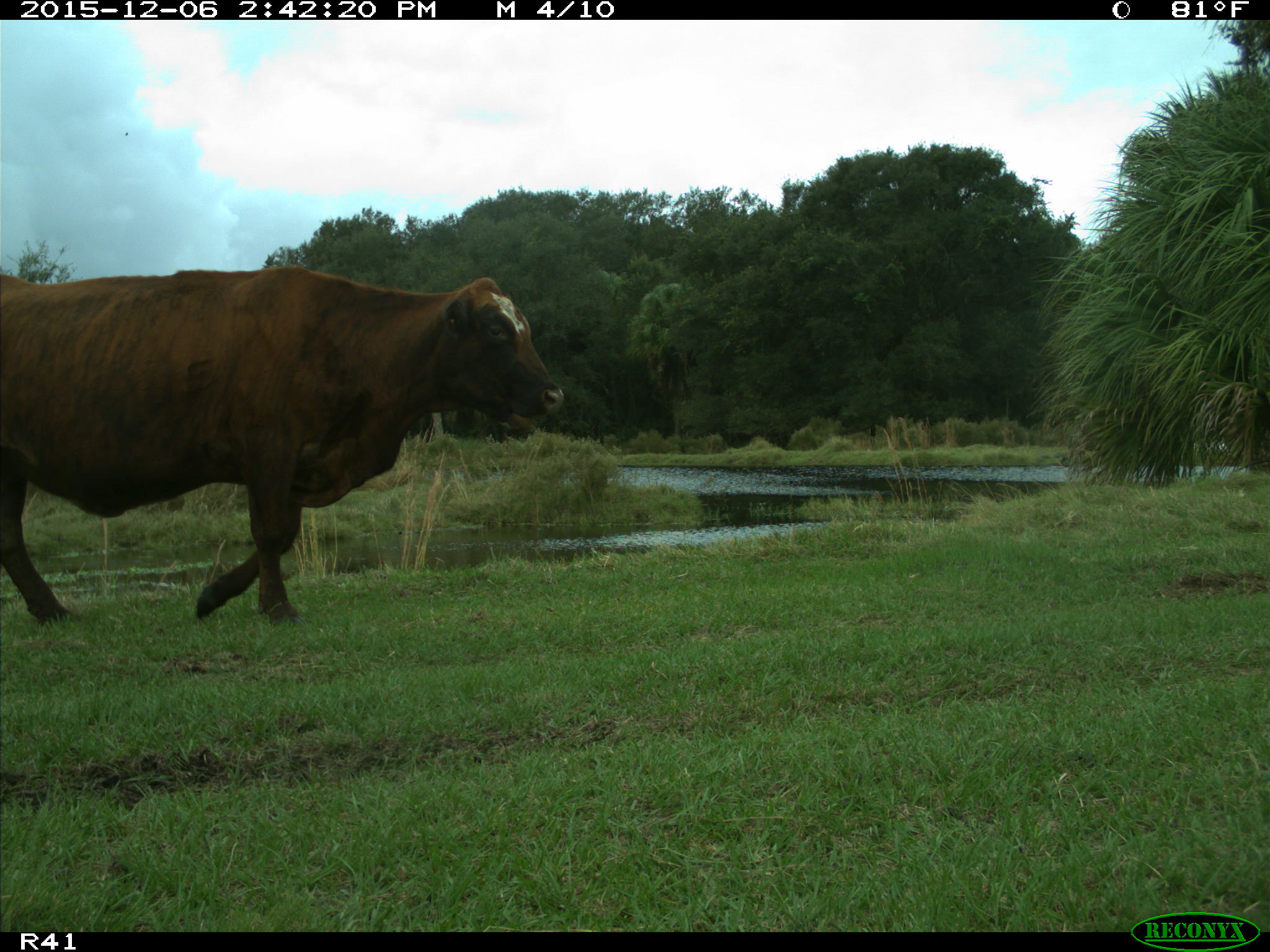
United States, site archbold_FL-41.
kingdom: Animalia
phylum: Chordata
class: Mammalia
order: Artiodactyla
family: Bovidae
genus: Bos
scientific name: Bos taurus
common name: domestic cow